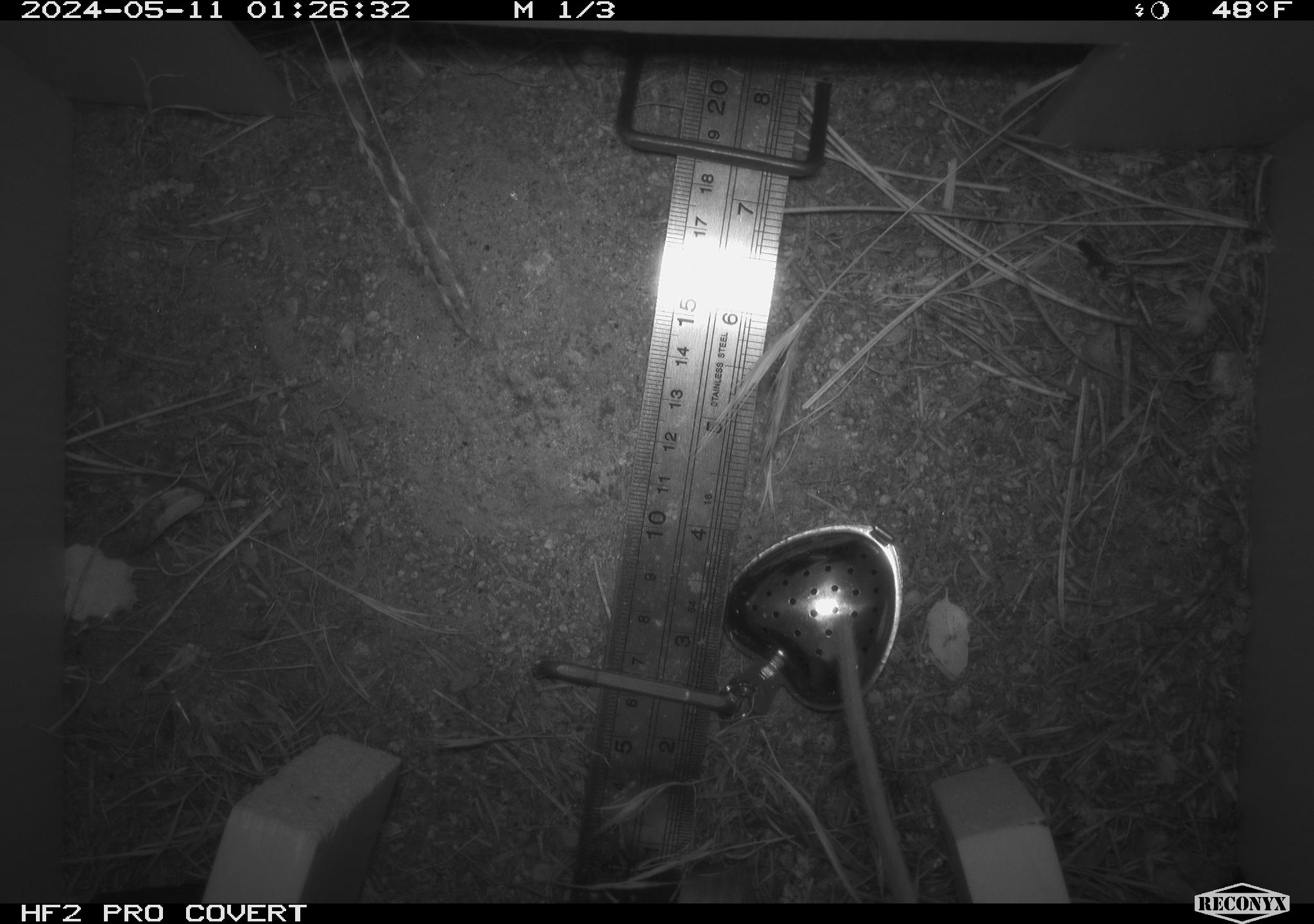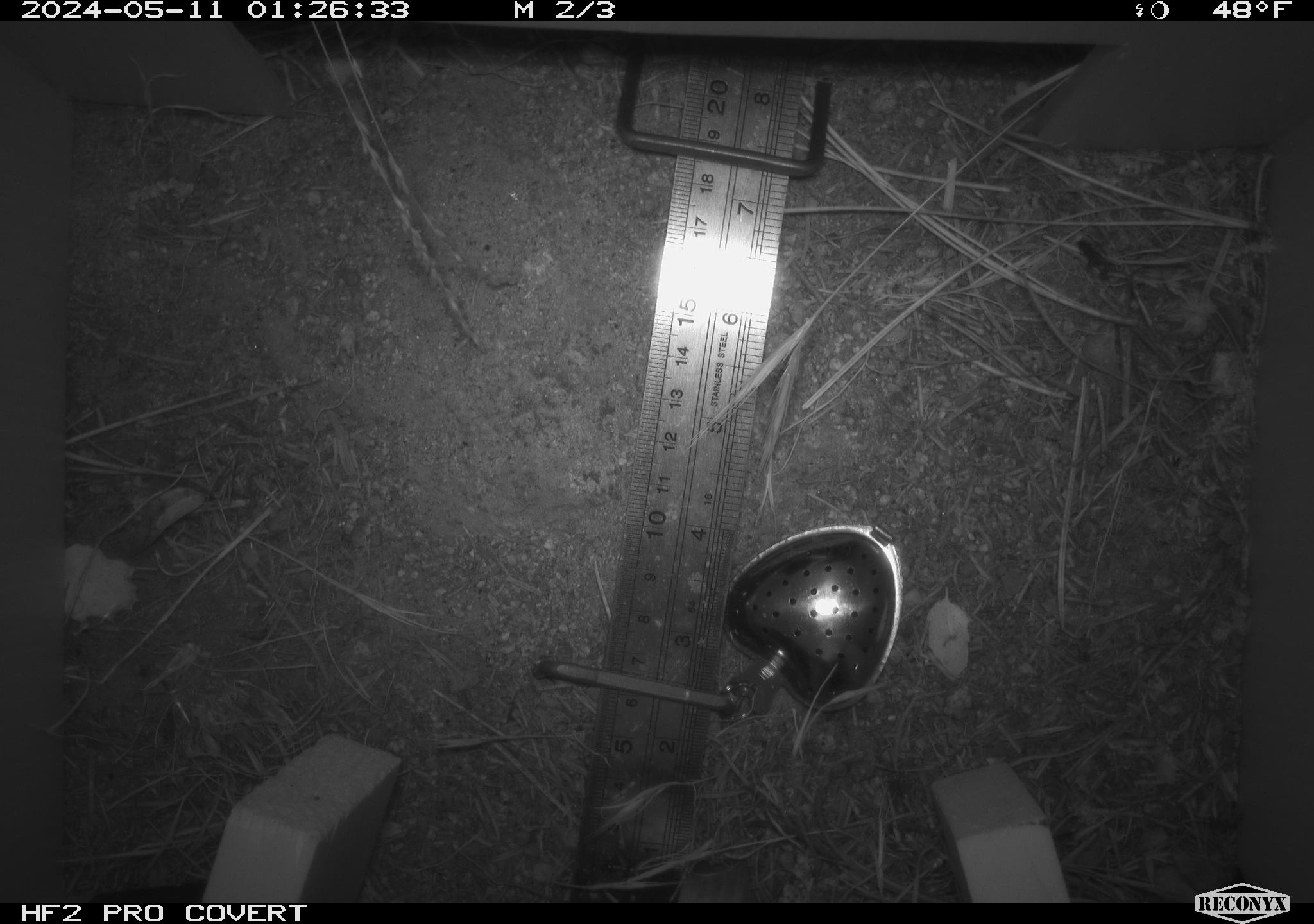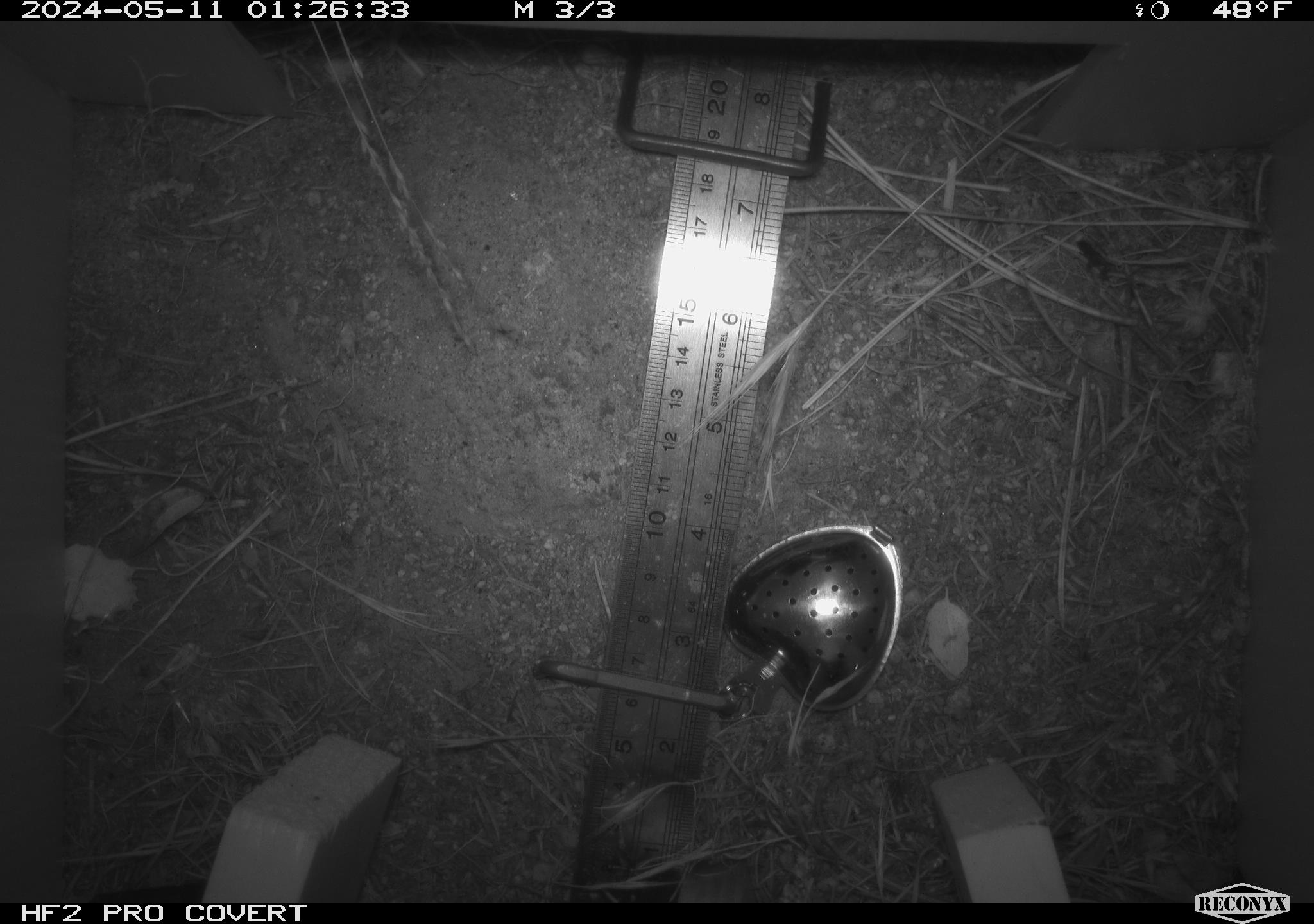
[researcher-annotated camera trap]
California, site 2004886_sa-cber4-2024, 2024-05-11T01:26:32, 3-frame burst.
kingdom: Animalia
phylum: Chordata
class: Mammalia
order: Rodentia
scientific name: Rodentia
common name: mouse species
Mouse species (Rodentia).